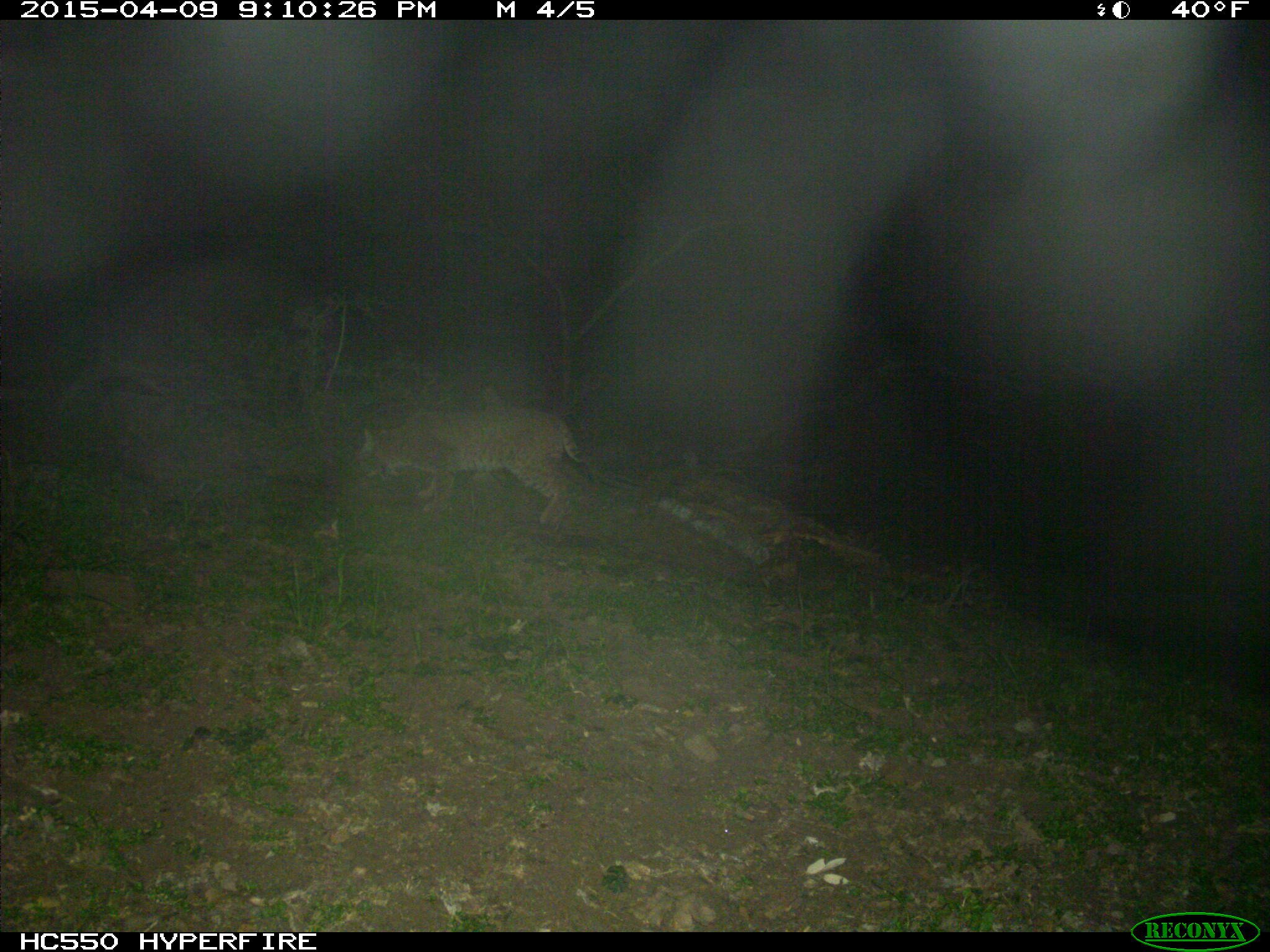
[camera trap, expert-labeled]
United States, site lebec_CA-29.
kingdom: Animalia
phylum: Chordata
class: Mammalia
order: Carnivora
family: Felidae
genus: Lynx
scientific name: Lynx rufus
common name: bobcat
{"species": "Lynx rufus (bobcat)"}